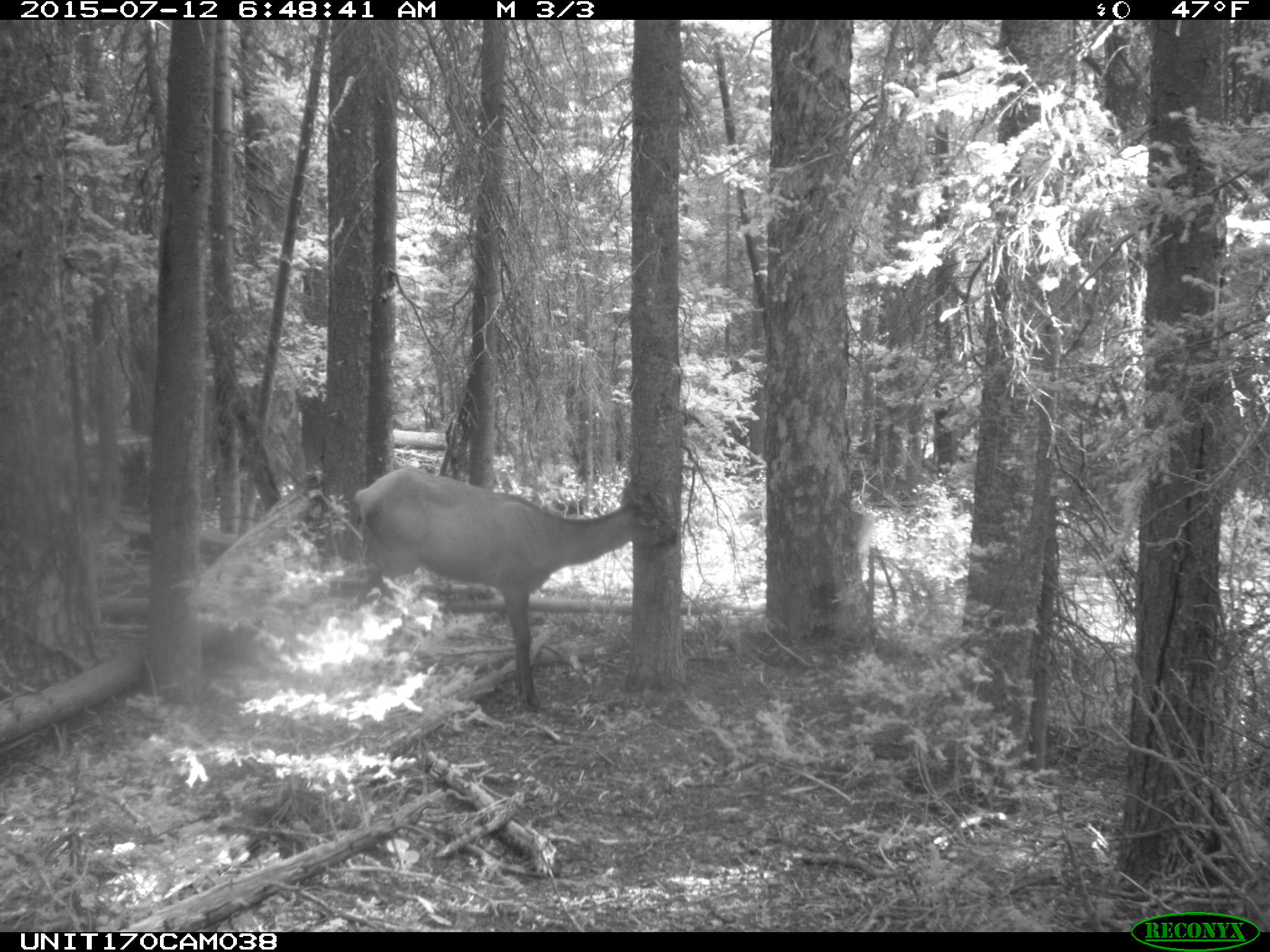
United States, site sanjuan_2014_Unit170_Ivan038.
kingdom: Animalia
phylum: Chordata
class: Mammalia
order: Artiodactyla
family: Cervidae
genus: Cervus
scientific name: Cervus elaphus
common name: red deer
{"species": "Cervus elaphus (red deer)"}